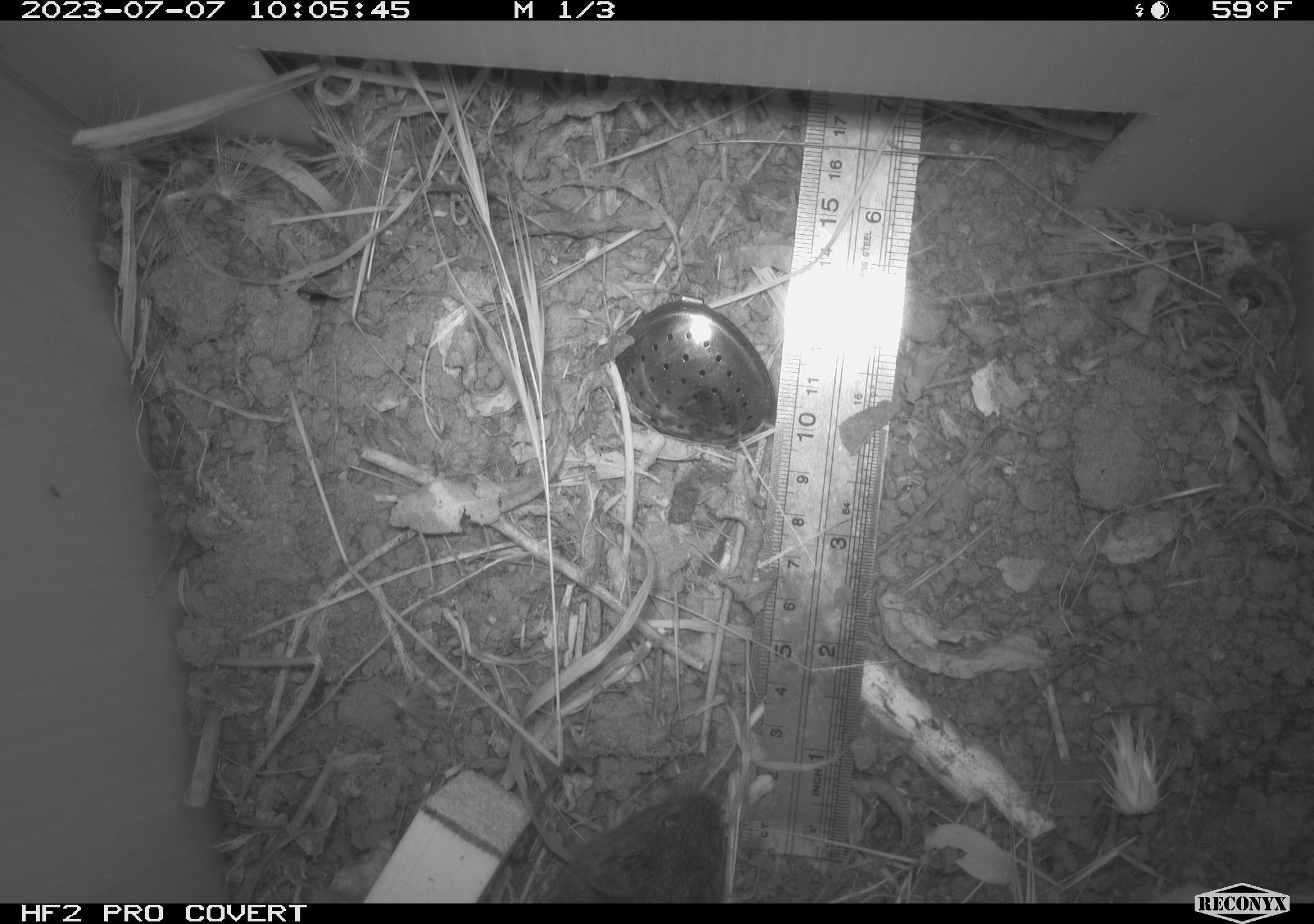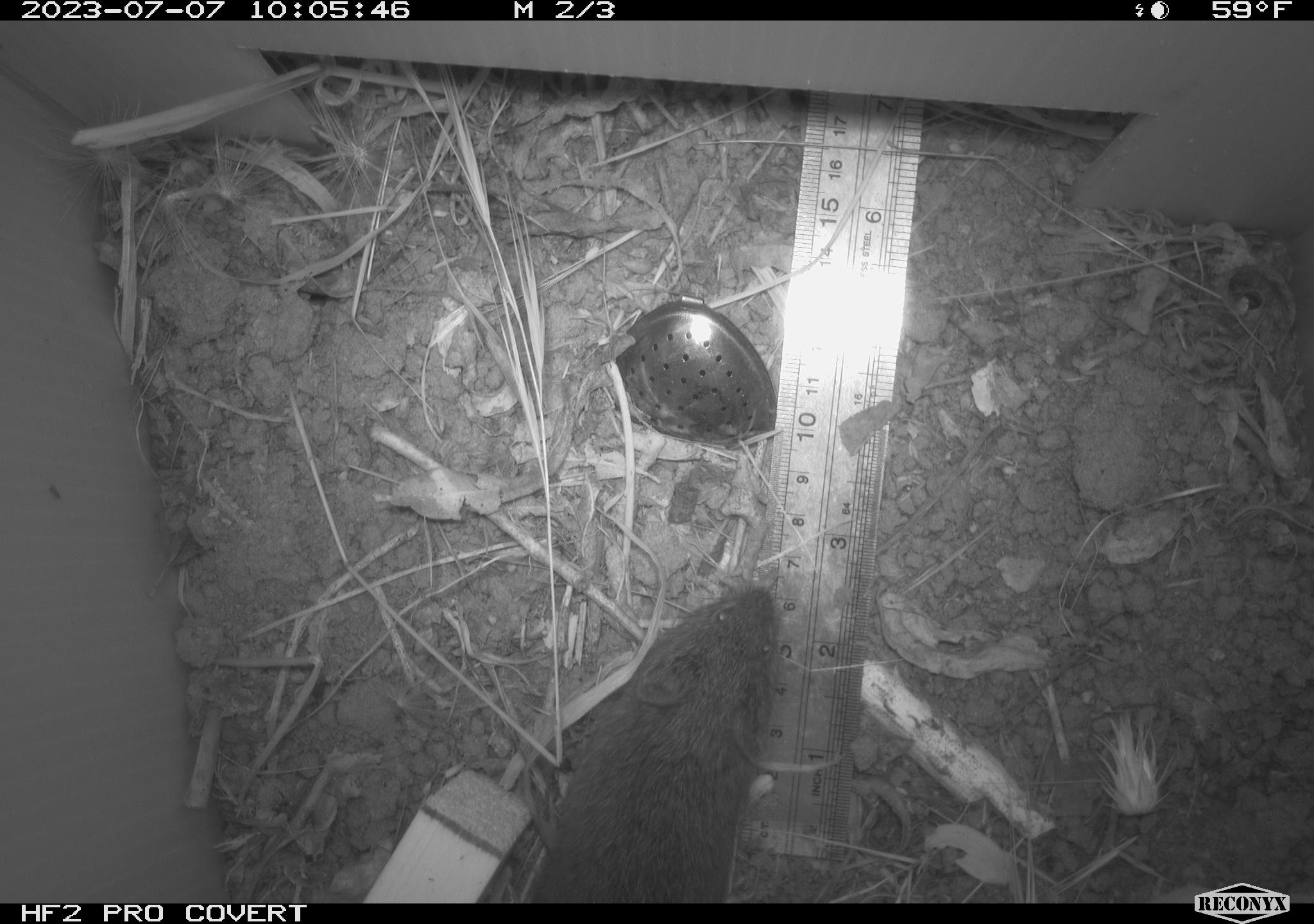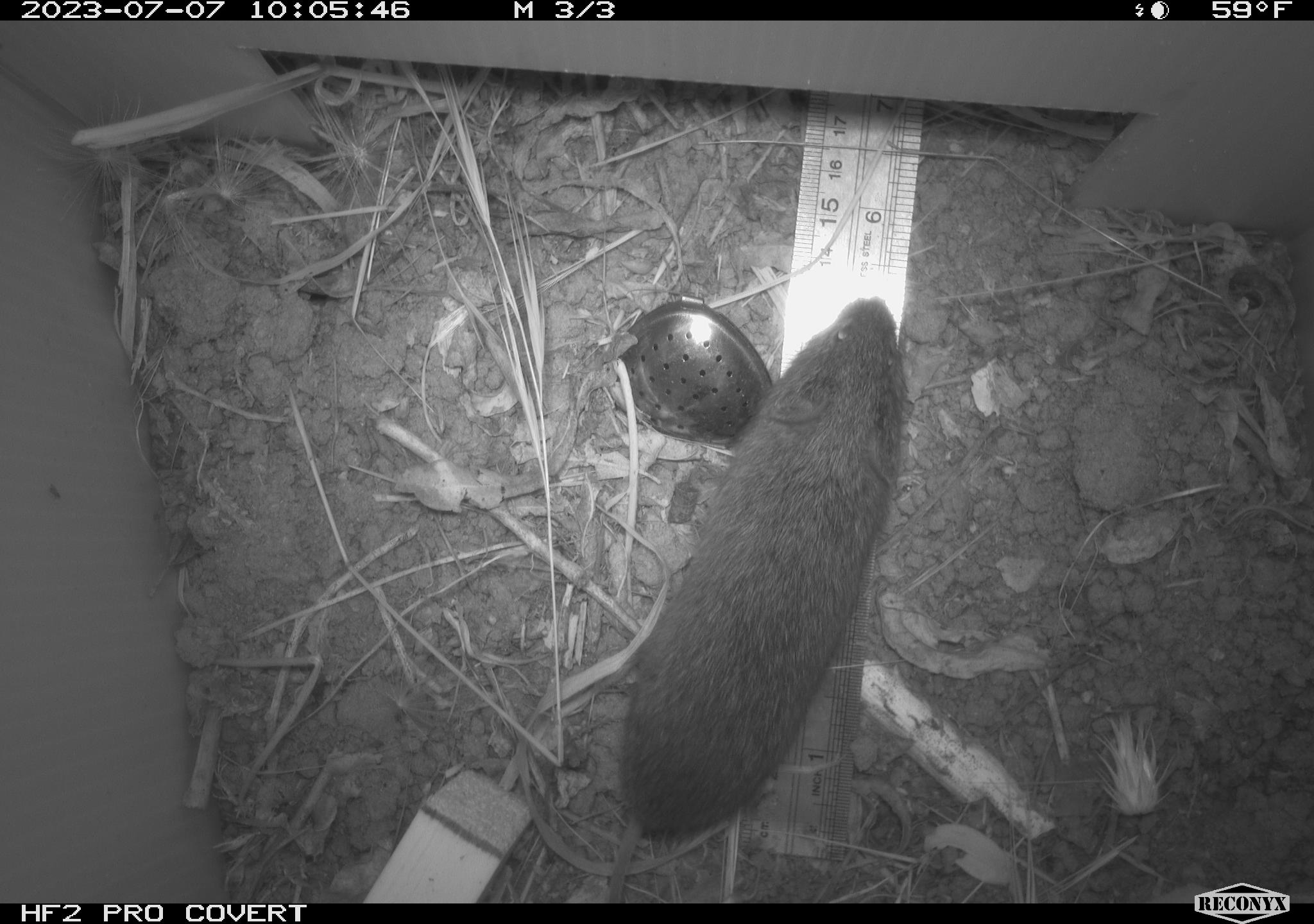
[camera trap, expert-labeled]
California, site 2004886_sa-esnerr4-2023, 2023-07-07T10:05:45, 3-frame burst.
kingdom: Animalia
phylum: Chordata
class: Mammalia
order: Rodentia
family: Cricetidae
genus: Microtus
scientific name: Microtus californicus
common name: california vole